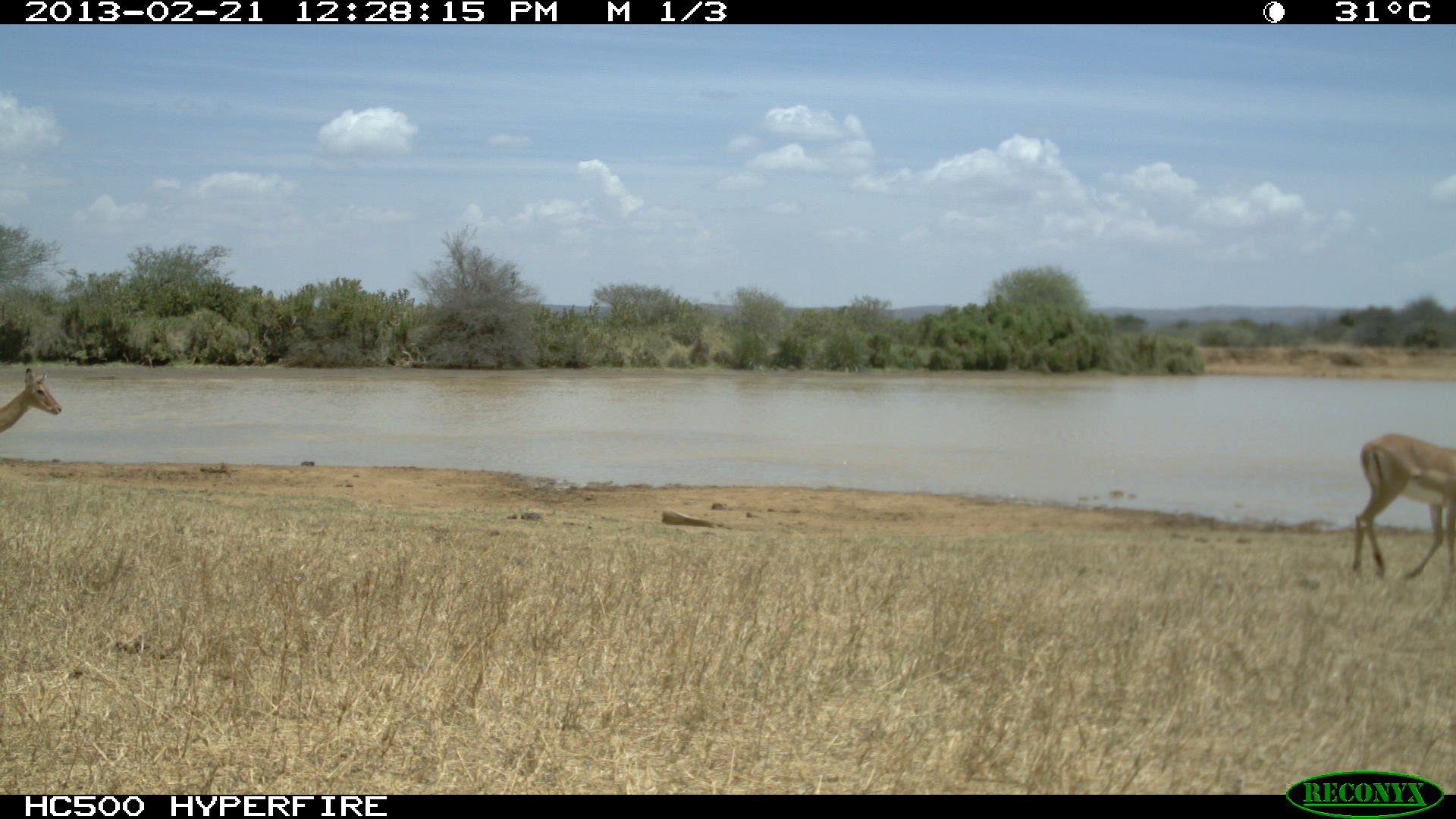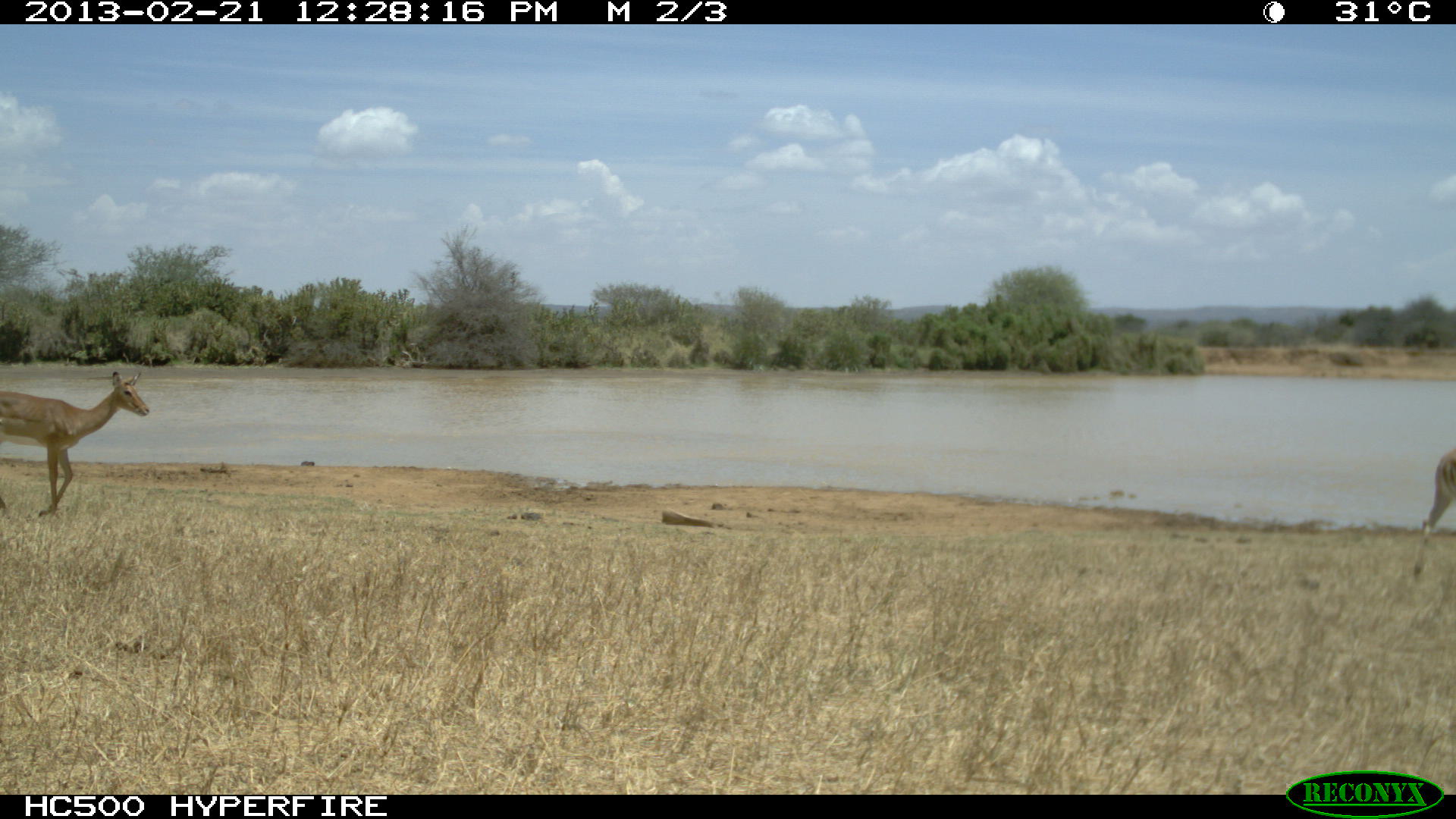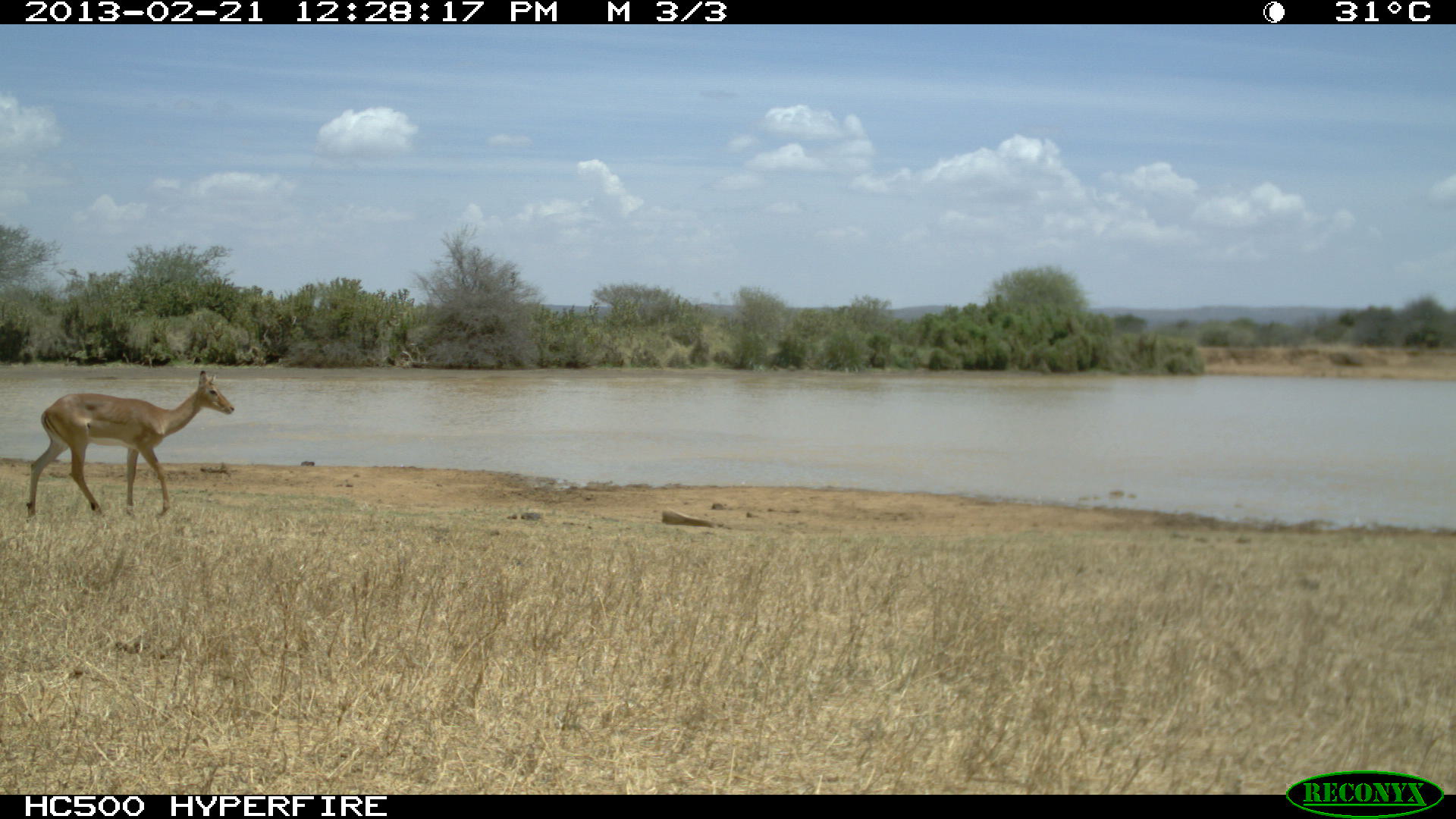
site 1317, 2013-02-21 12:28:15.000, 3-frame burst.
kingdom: Animalia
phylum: Chordata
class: Mammalia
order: Artiodactyla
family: Bovidae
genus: Aepyceros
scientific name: Aepyceros melampus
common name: impala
Aepyceros melampus (impala), count 2.